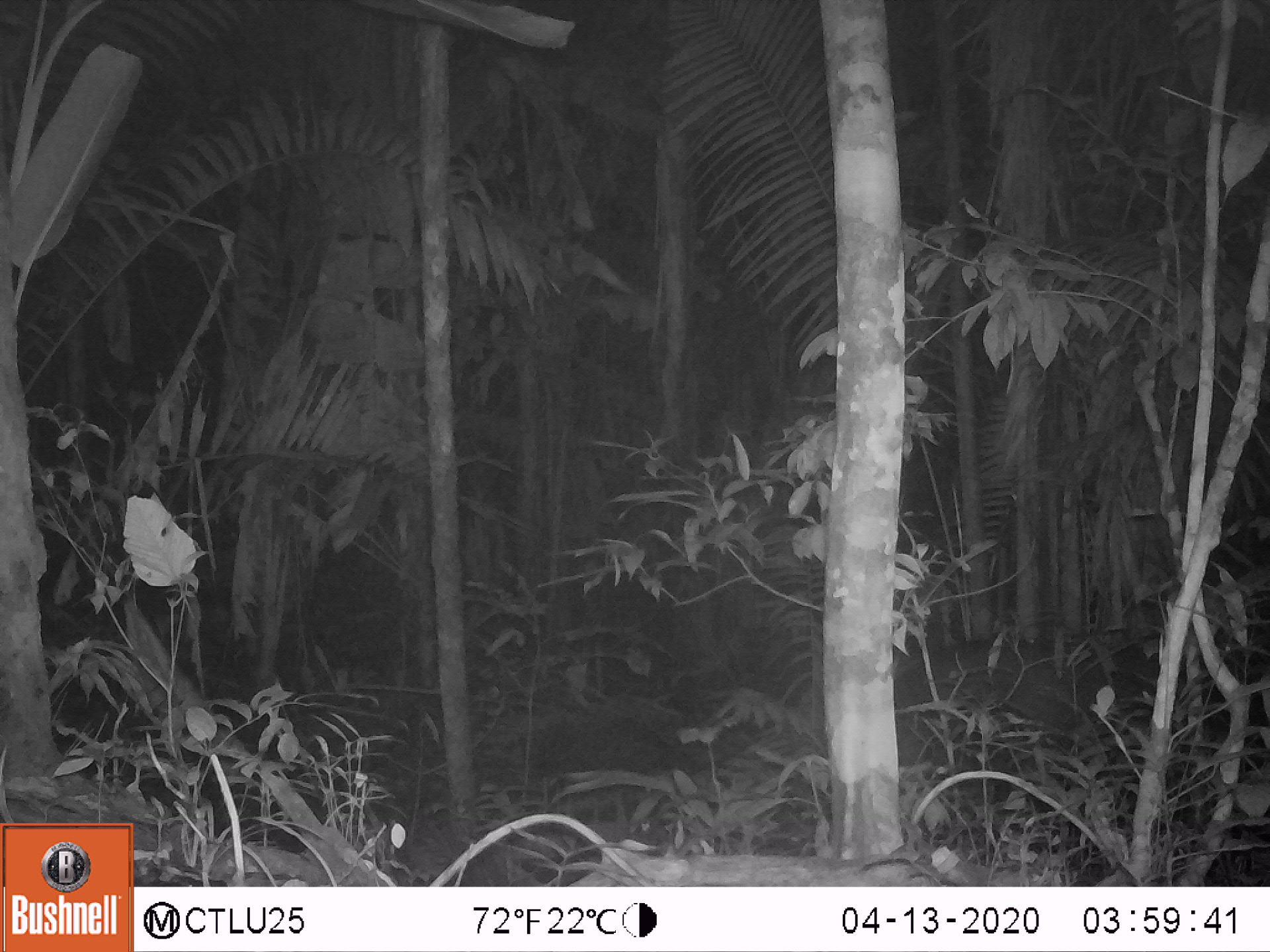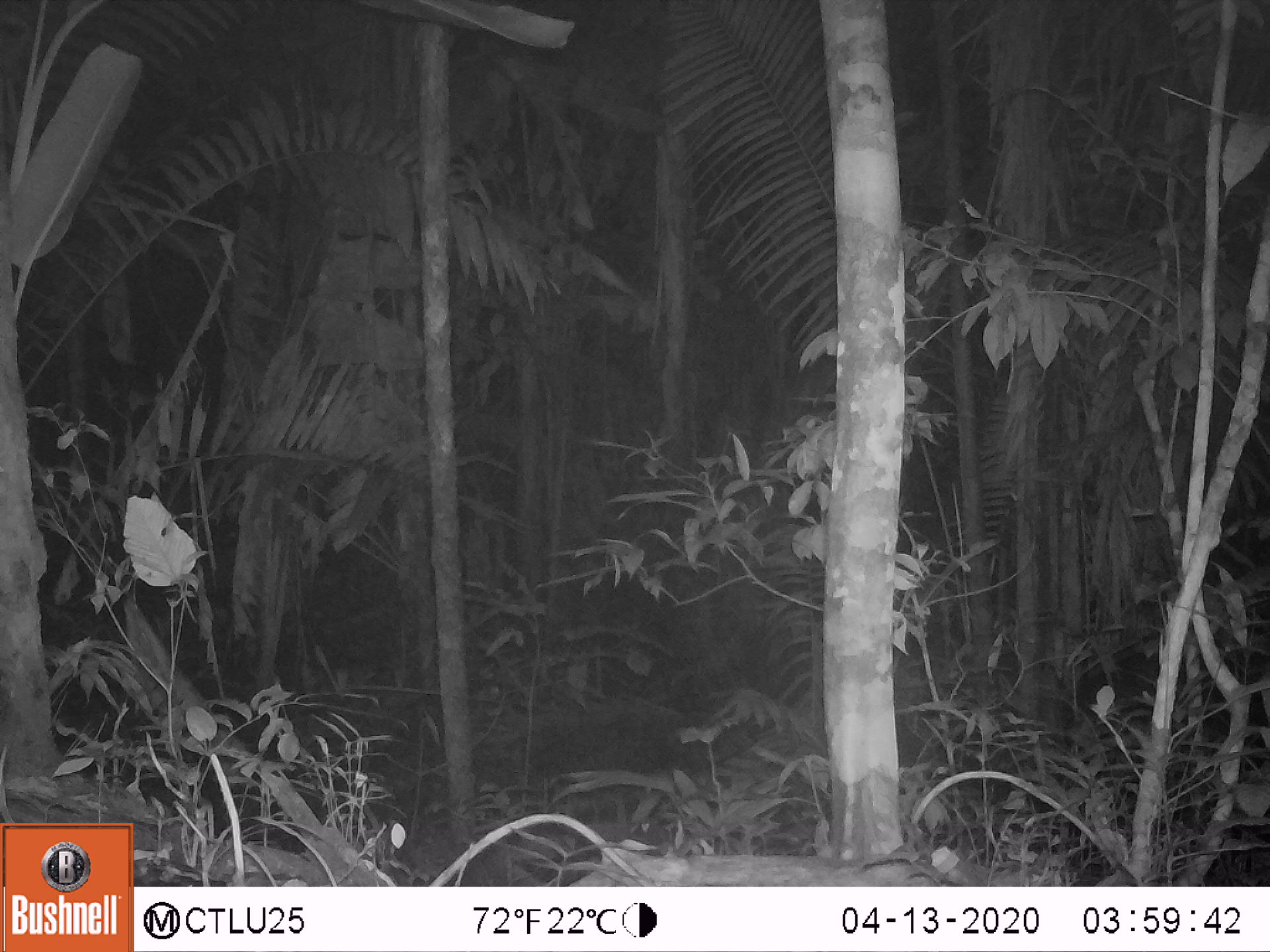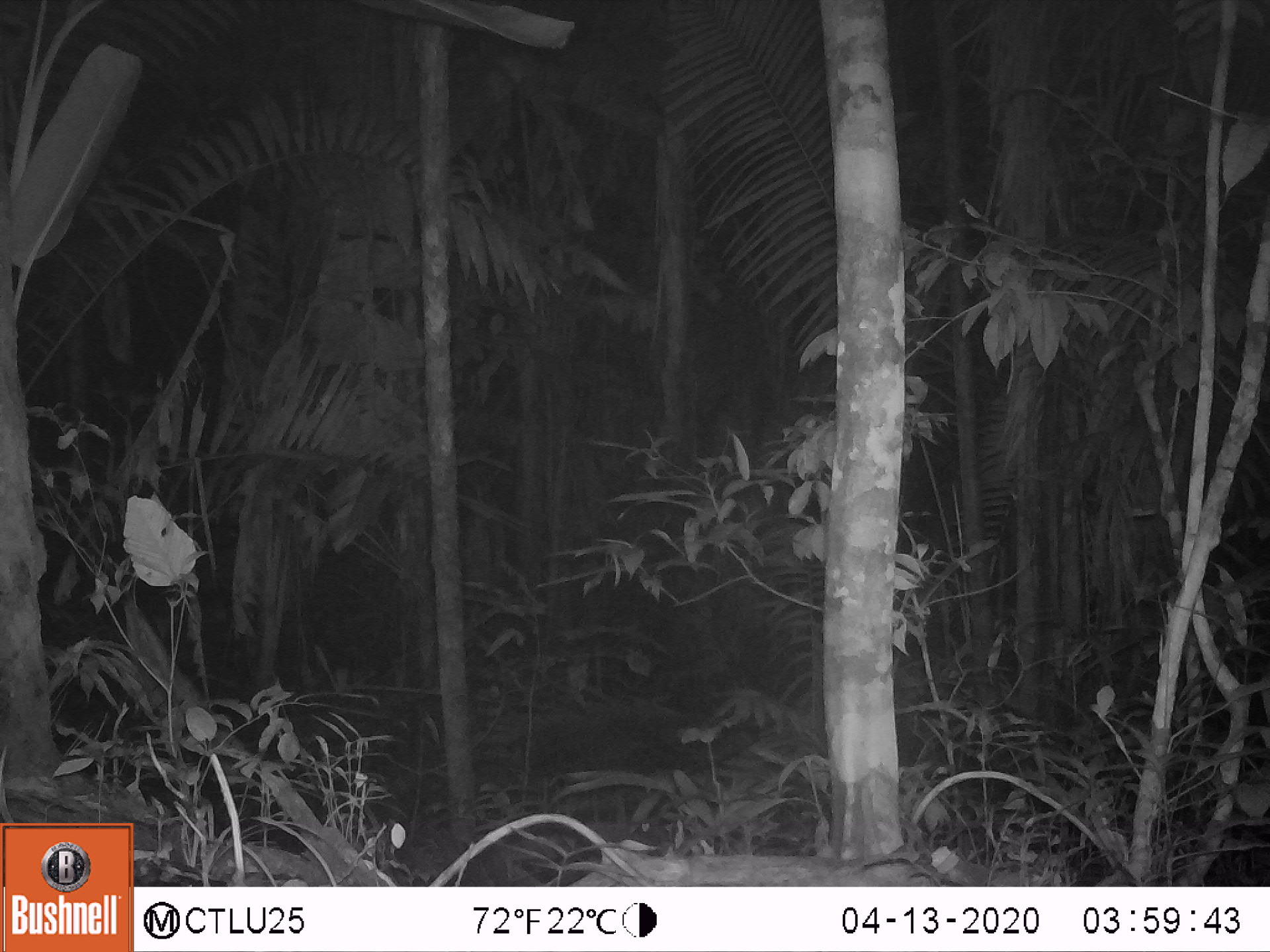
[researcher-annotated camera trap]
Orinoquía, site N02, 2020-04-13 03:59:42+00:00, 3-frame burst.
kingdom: Animalia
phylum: Chordata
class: Mammalia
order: Perissodactyla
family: Tapiridae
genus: Tapirus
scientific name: Tapirus terrestris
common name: lowland tapir